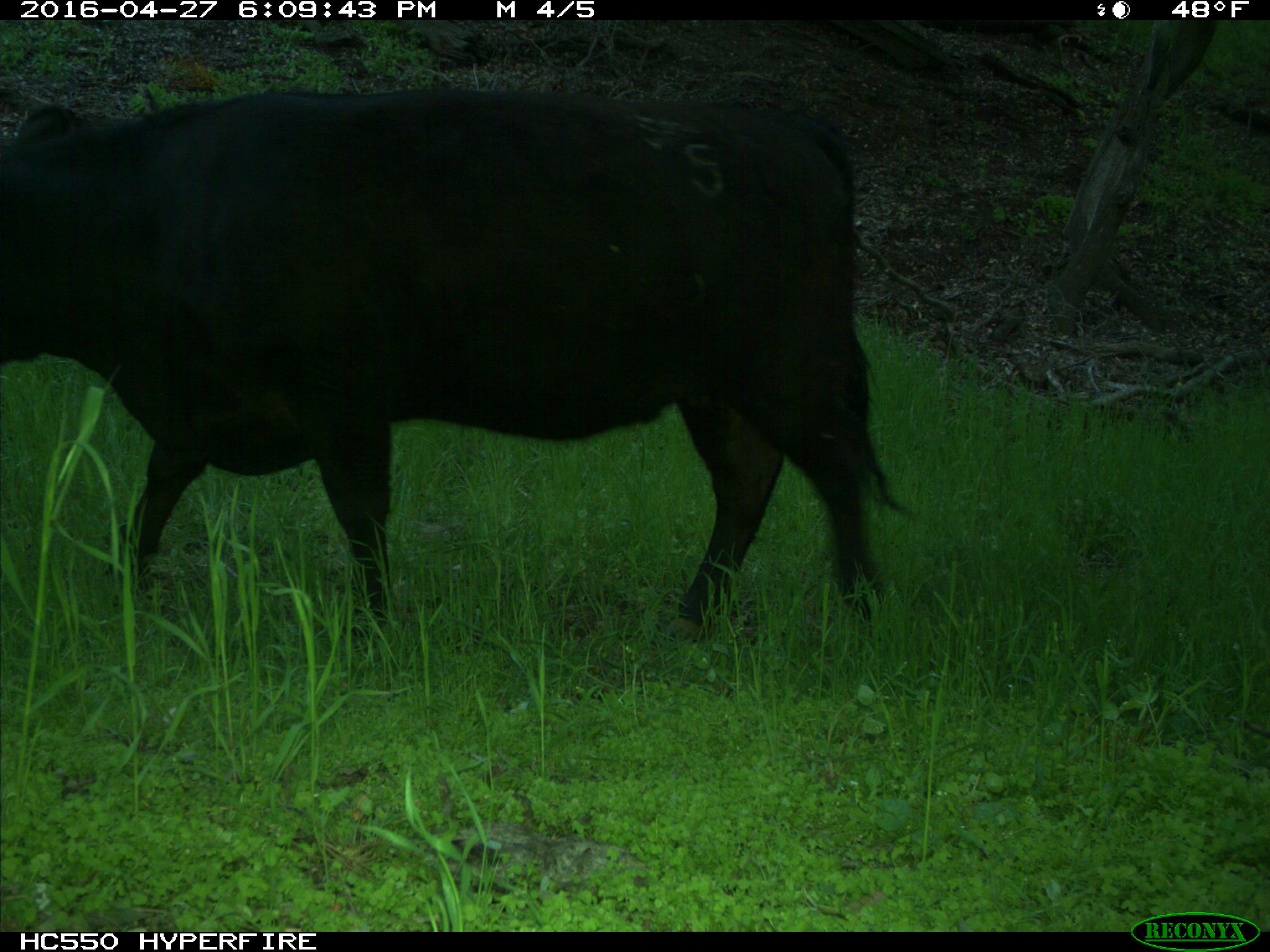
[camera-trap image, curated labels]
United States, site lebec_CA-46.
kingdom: Animalia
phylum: Chordata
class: Mammalia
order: Artiodactyla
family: Bovidae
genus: Bos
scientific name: Bos taurus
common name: domestic cow